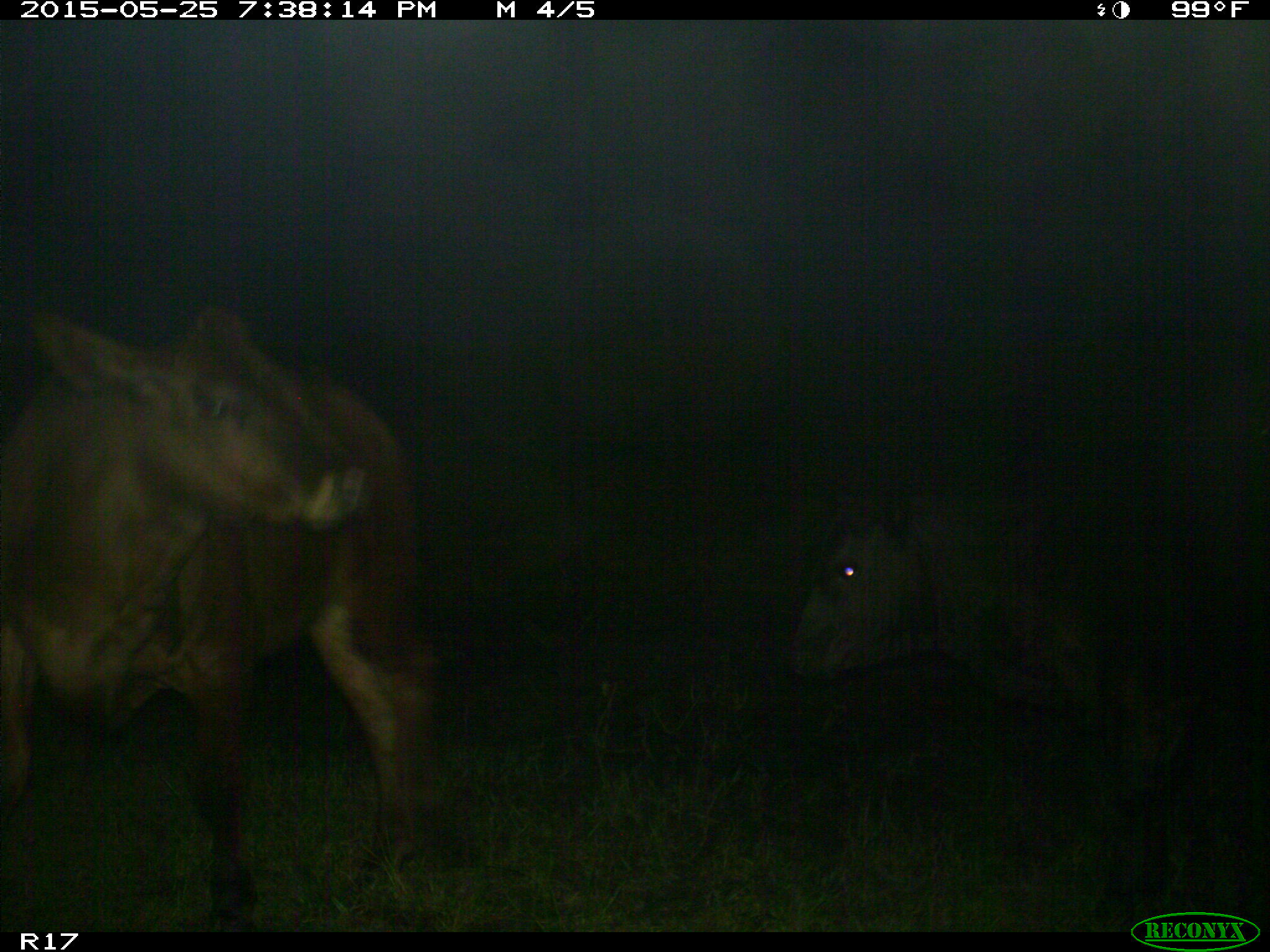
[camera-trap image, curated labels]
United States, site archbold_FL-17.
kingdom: Animalia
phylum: Chordata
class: Mammalia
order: Artiodactyla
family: Bovidae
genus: Bos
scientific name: Bos taurus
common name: domestic cow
Bos taurus (domestic cow).